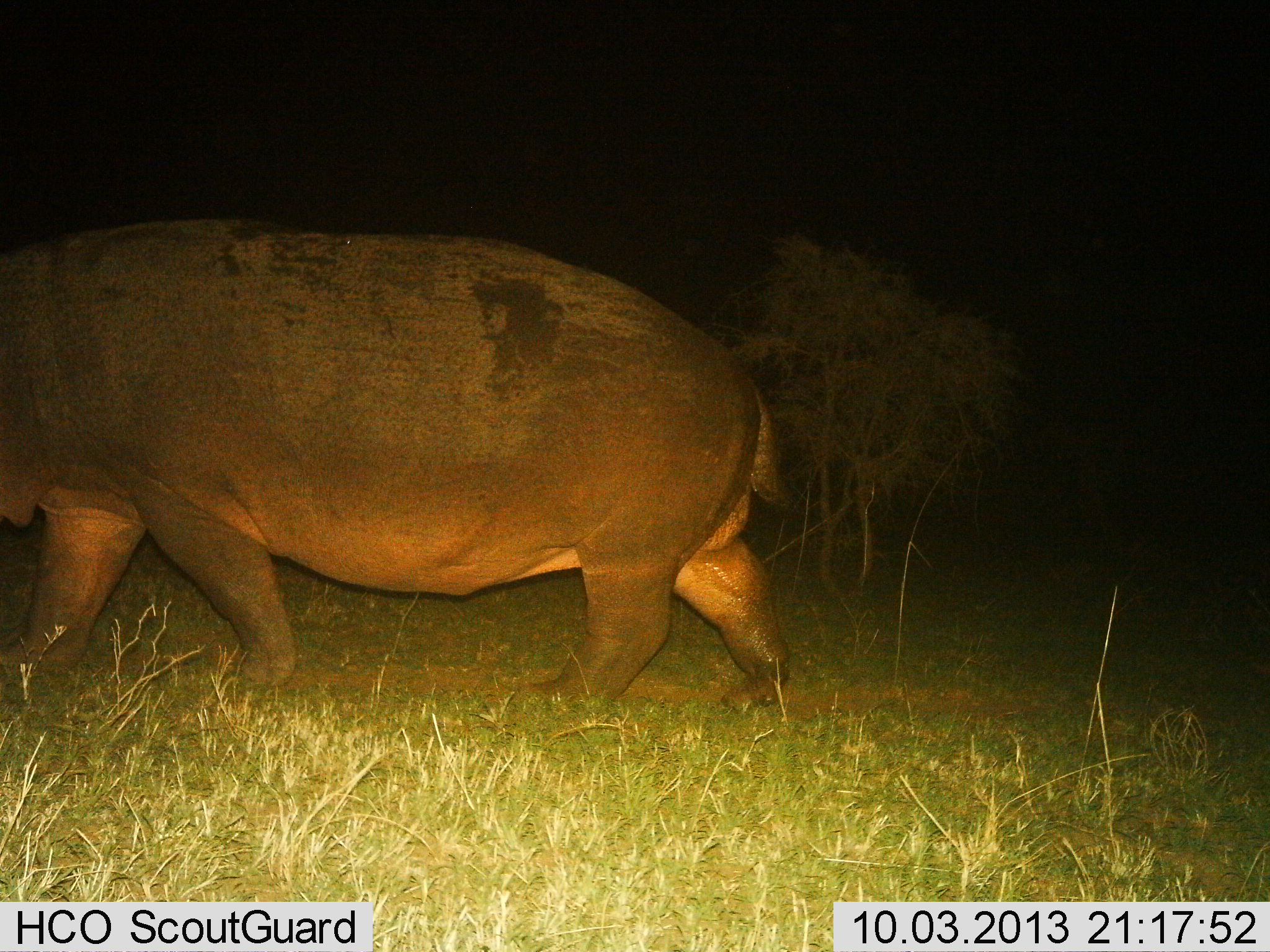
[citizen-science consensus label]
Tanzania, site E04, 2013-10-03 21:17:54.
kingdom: Animalia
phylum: Chordata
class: Mammalia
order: Artiodactyla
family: Hippopotamidae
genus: Hippopotamus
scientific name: Hippopotamus amphibius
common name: hippopotamus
Hippopotamus (Hippopotamus amphibius), count 1. Behavior (volunteer vote fractions): standing 0%, resting 0%, moving 100%, interacting 0%. Young present (vote fraction): 0%. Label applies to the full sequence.